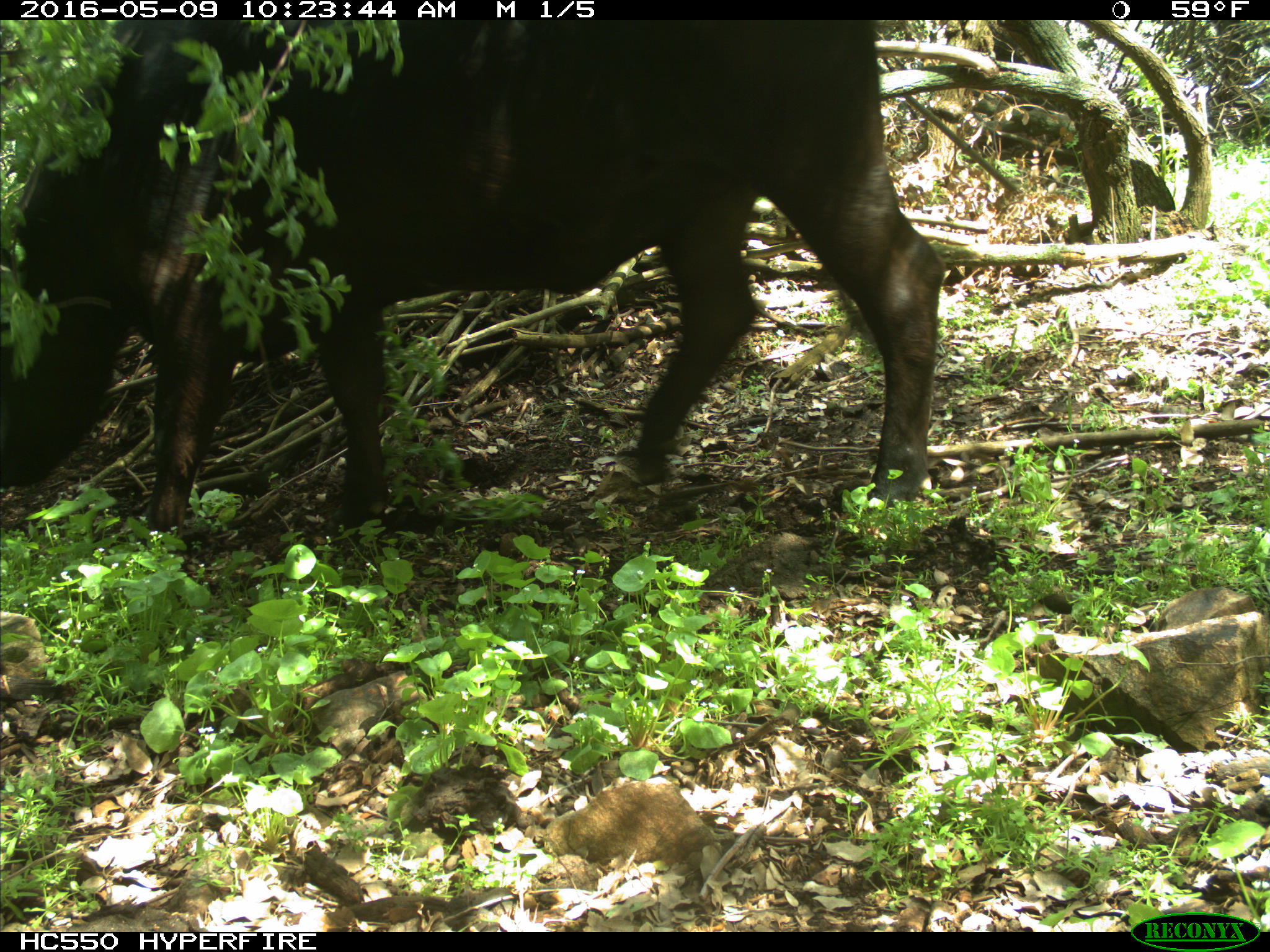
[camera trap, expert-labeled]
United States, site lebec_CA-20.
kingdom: Animalia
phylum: Chordata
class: Mammalia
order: Artiodactyla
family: Bovidae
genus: Bos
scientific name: Bos taurus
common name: domestic cow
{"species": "Bos taurus (domestic cow)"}